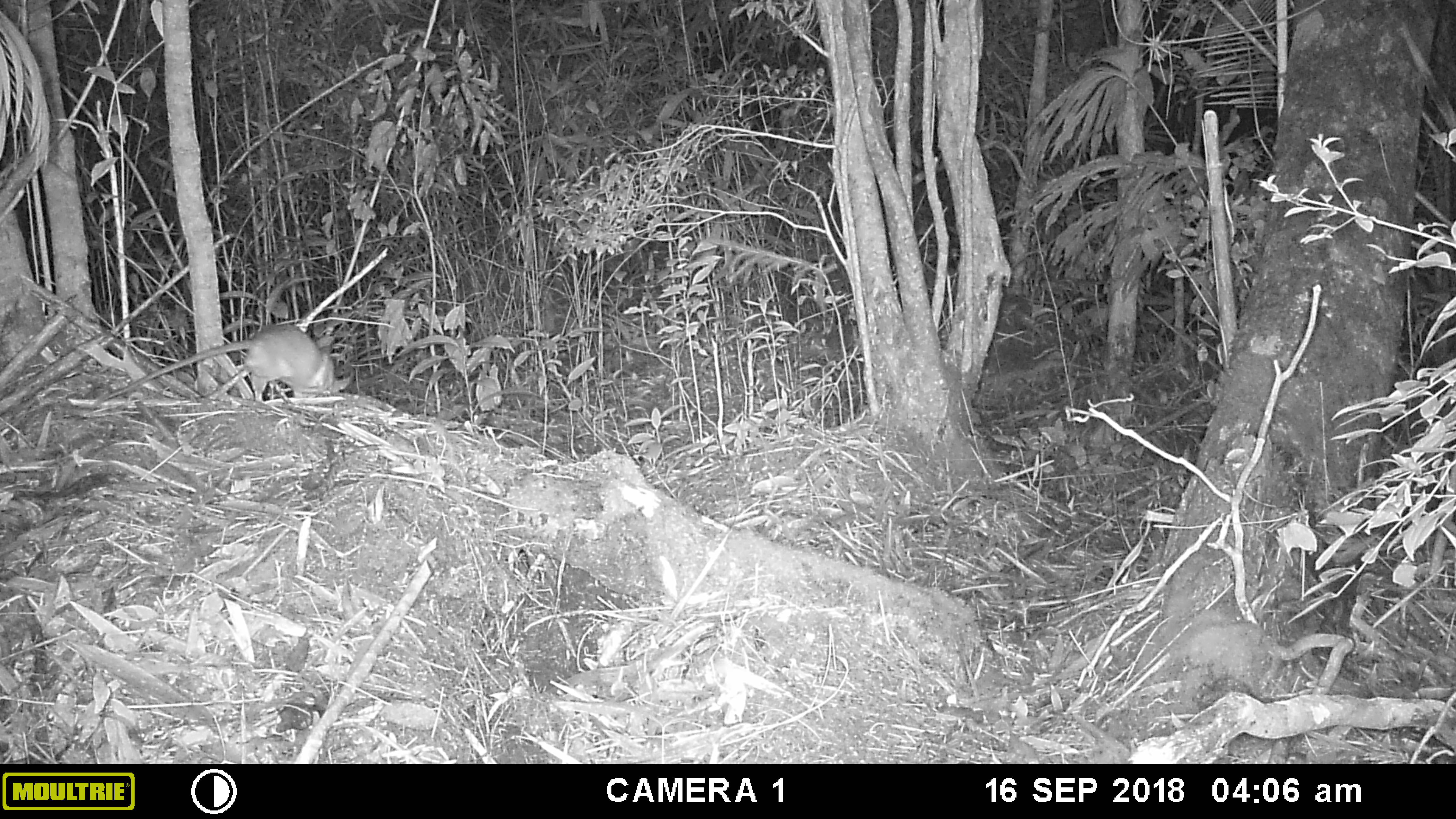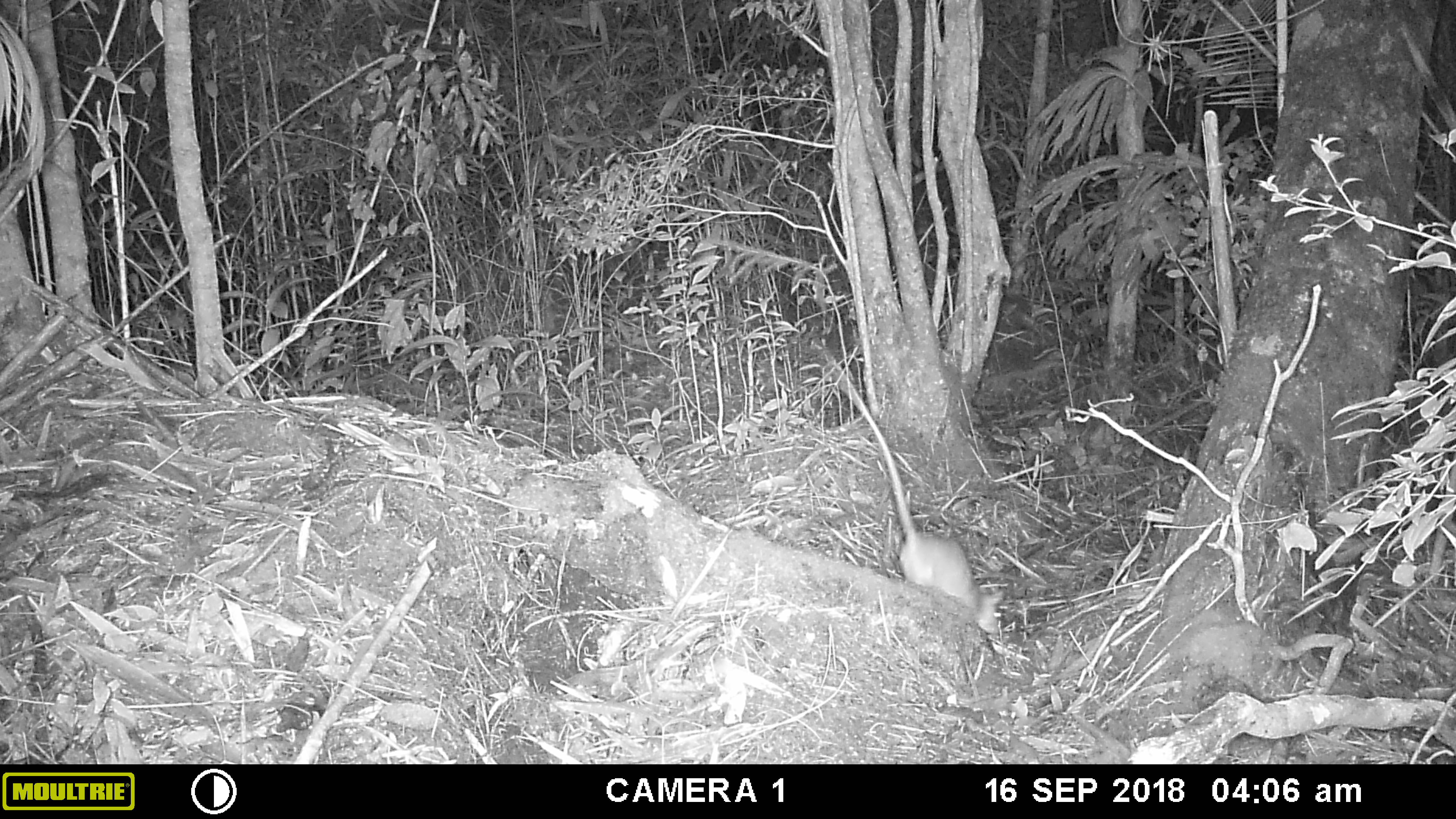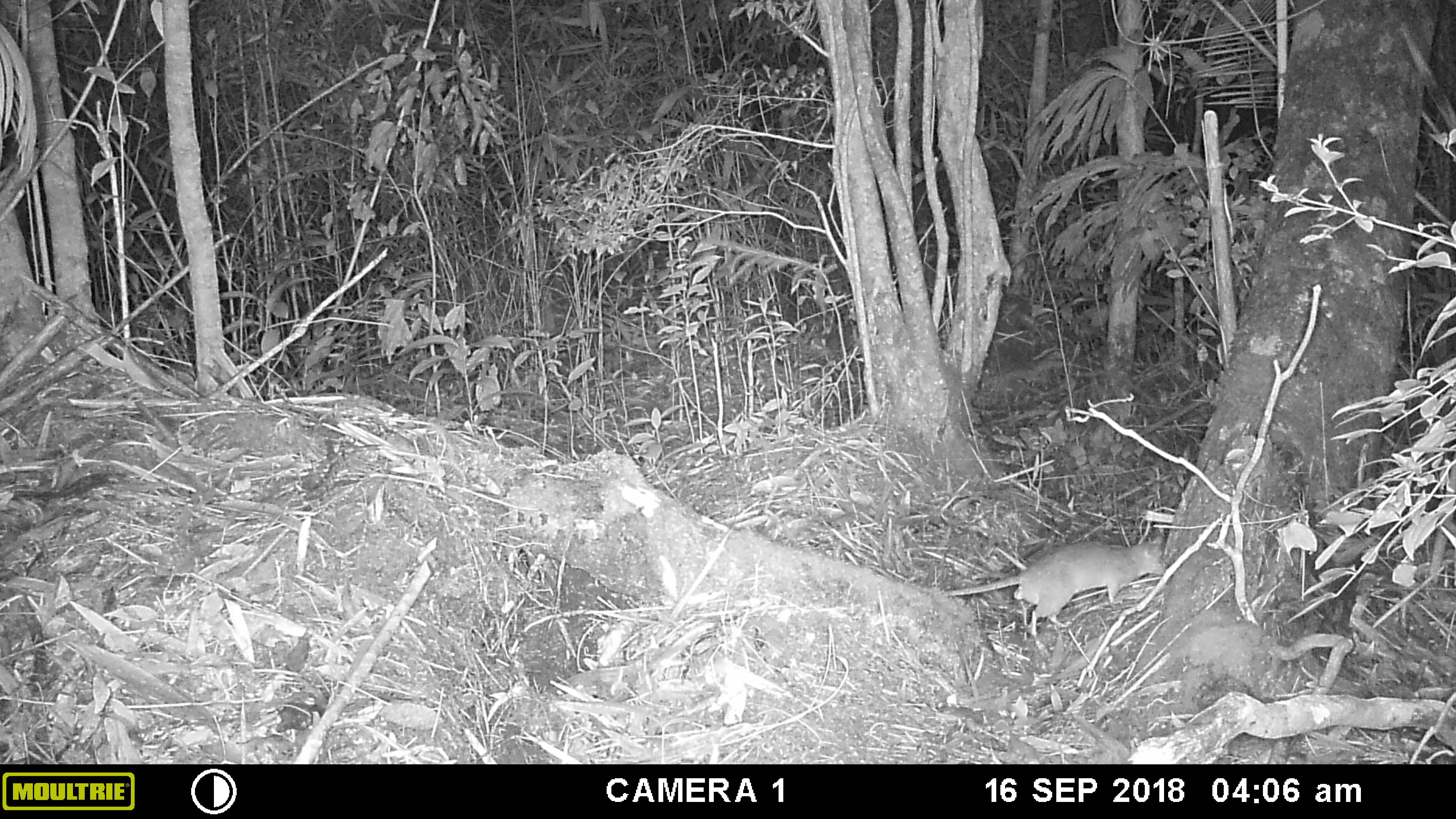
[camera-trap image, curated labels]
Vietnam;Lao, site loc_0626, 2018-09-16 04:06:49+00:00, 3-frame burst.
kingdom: Animalia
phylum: Chordata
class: Mammalia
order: Rodentia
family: Muridae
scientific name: Muridae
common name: old-world mice and rats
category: unidentified murid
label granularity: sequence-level